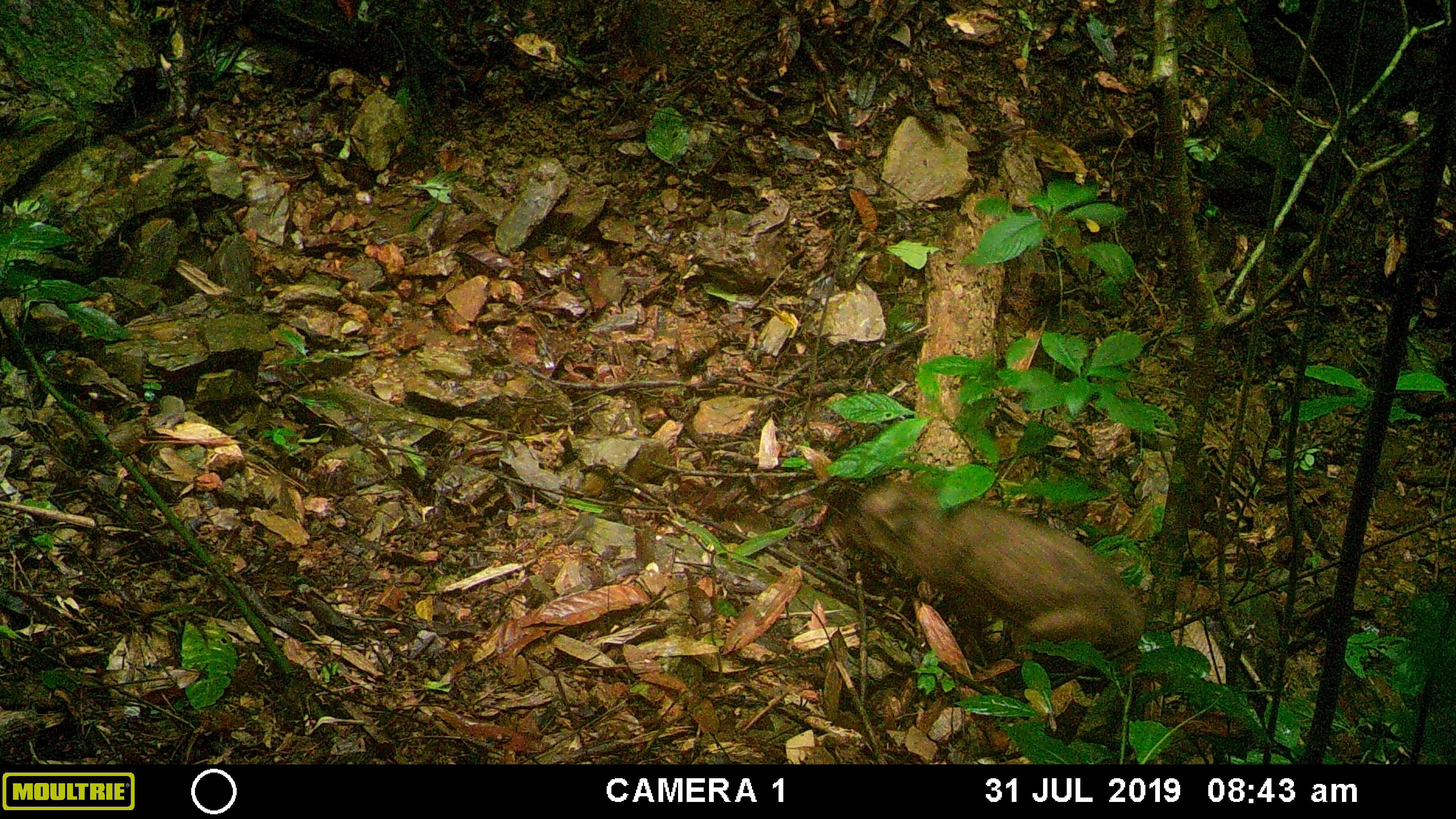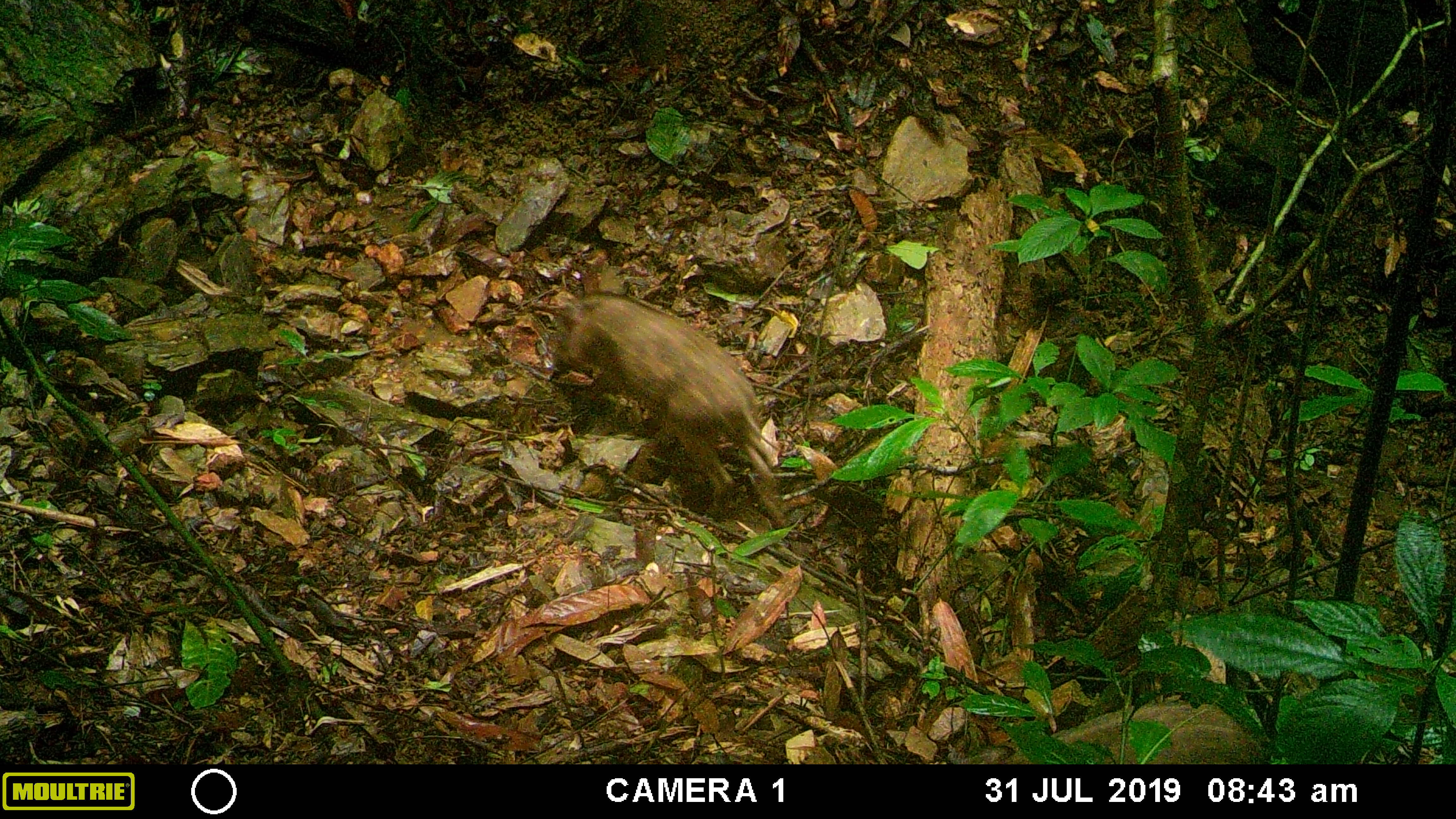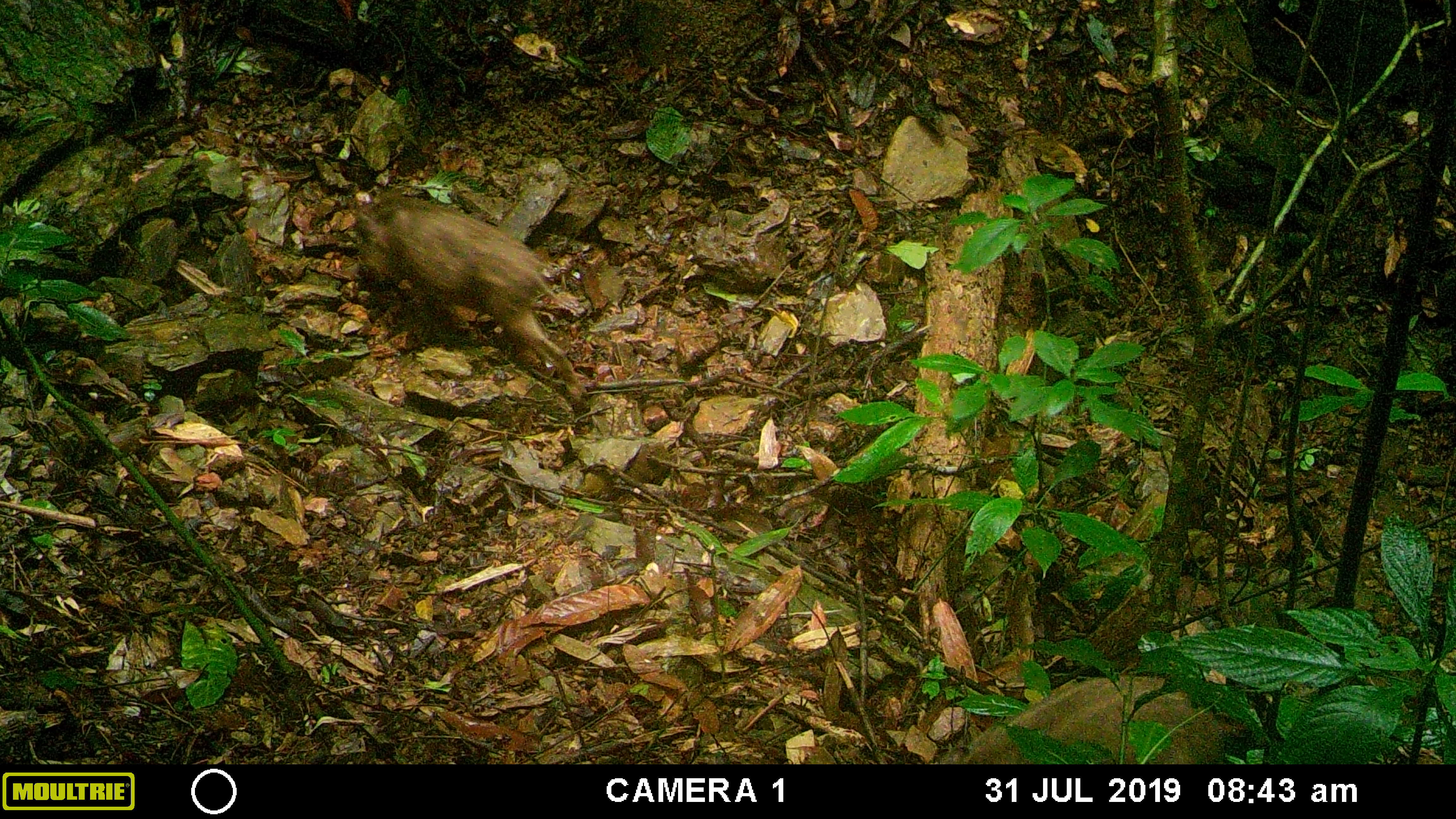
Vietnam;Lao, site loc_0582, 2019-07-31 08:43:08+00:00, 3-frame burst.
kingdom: Animalia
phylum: Chordata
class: Mammalia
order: Artiodactyla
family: Suidae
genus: Sus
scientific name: Sus scrofa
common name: eurasian wild pig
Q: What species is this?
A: Eurasian wild pig (Sus scrofa).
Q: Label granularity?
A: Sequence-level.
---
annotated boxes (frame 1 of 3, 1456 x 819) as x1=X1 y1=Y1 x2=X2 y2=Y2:
eurasian wild pig: x1=822 y1=477 x2=1148 y2=662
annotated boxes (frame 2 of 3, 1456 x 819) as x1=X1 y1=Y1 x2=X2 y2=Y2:
eurasian wild pig: x1=546 y1=288 x2=785 y2=527; x1=1006 y1=692 x2=1267 y2=764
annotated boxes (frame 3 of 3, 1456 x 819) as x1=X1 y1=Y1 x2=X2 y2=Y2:
eurasian wild pig: x1=352 y1=193 x2=586 y2=399; x1=946 y1=652 x2=1235 y2=764